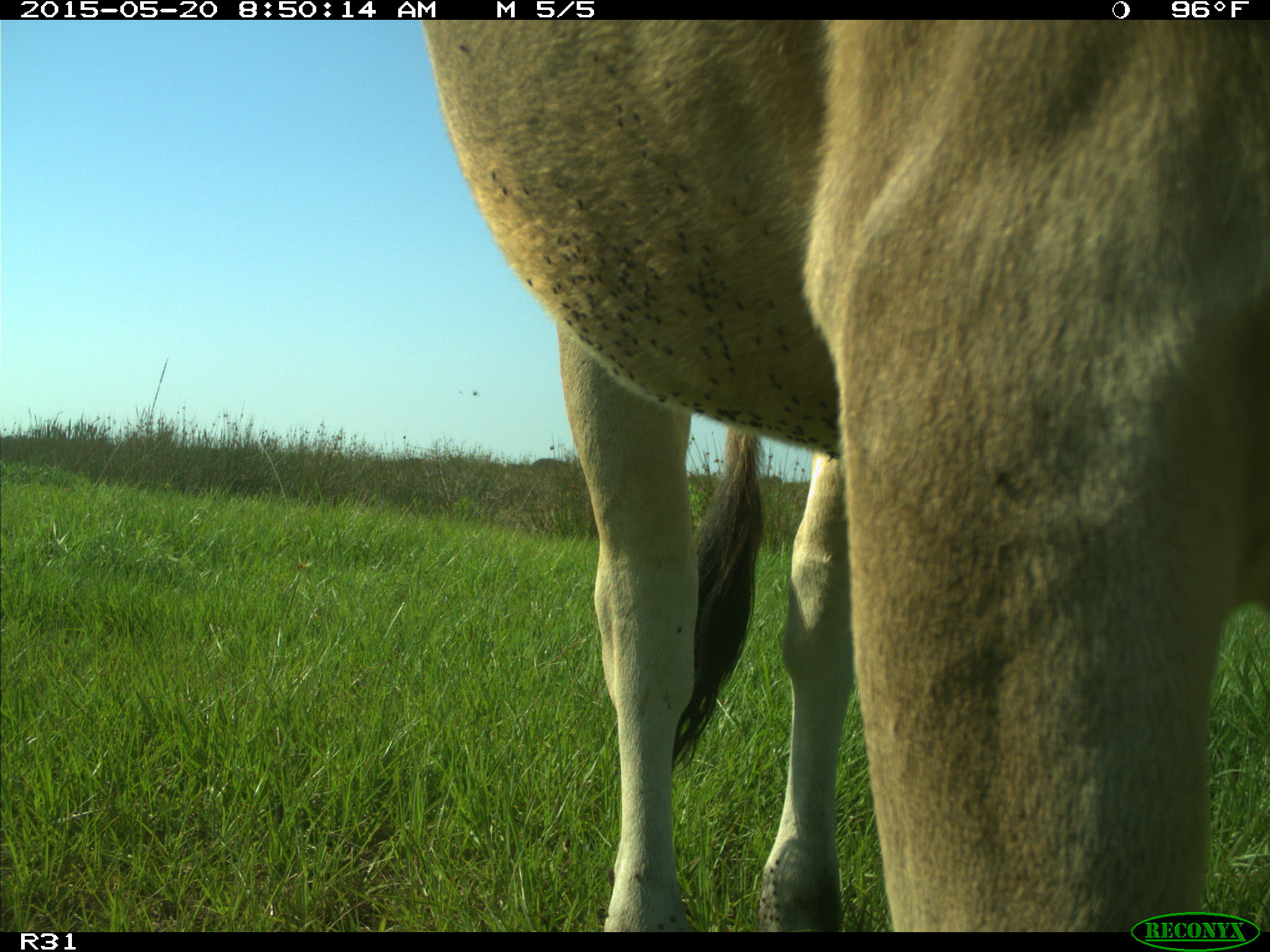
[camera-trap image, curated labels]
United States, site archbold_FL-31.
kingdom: Animalia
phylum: Chordata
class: Mammalia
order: Artiodactyla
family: Bovidae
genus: Bos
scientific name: Bos taurus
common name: domestic cow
Bos taurus (domestic cow).